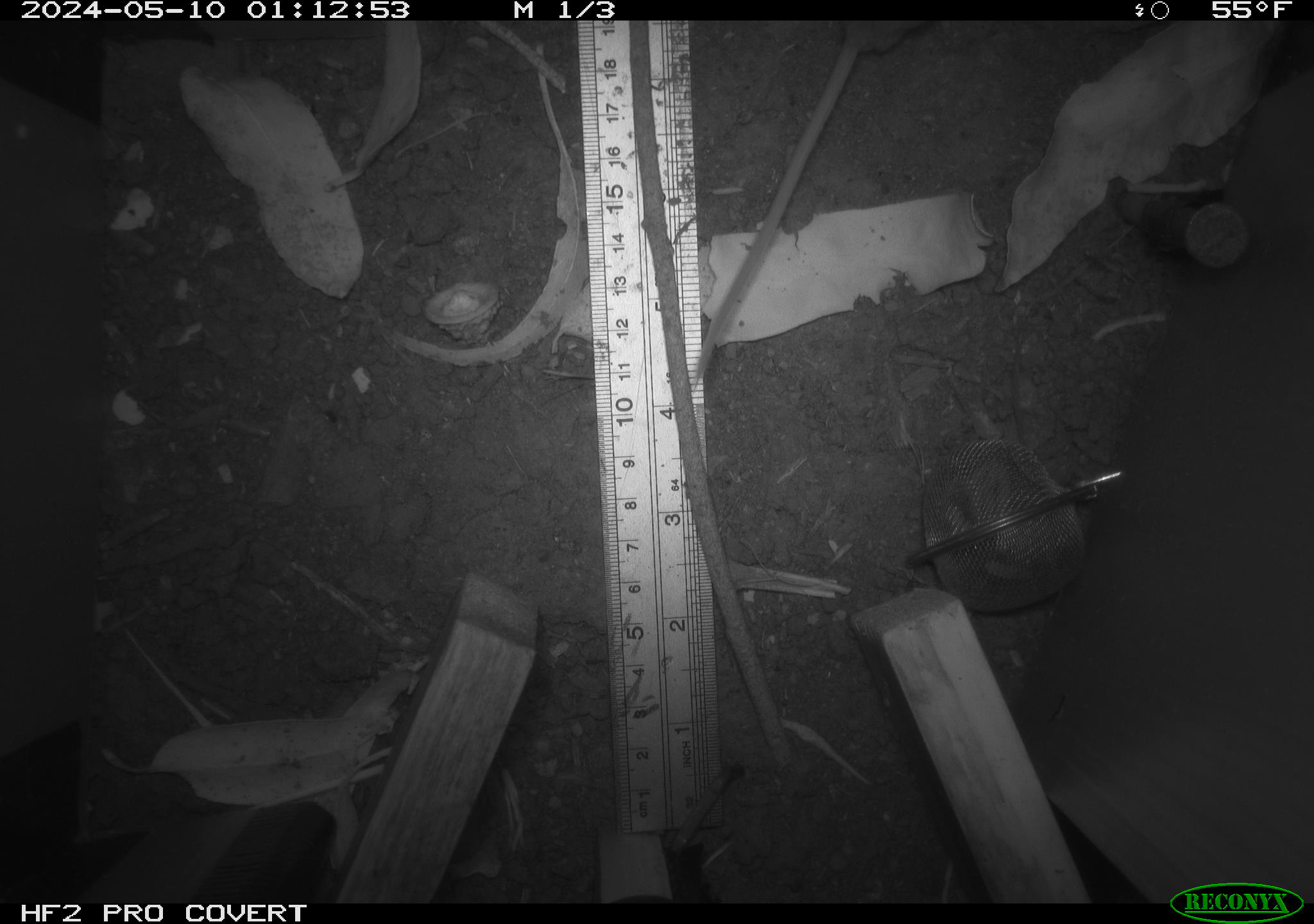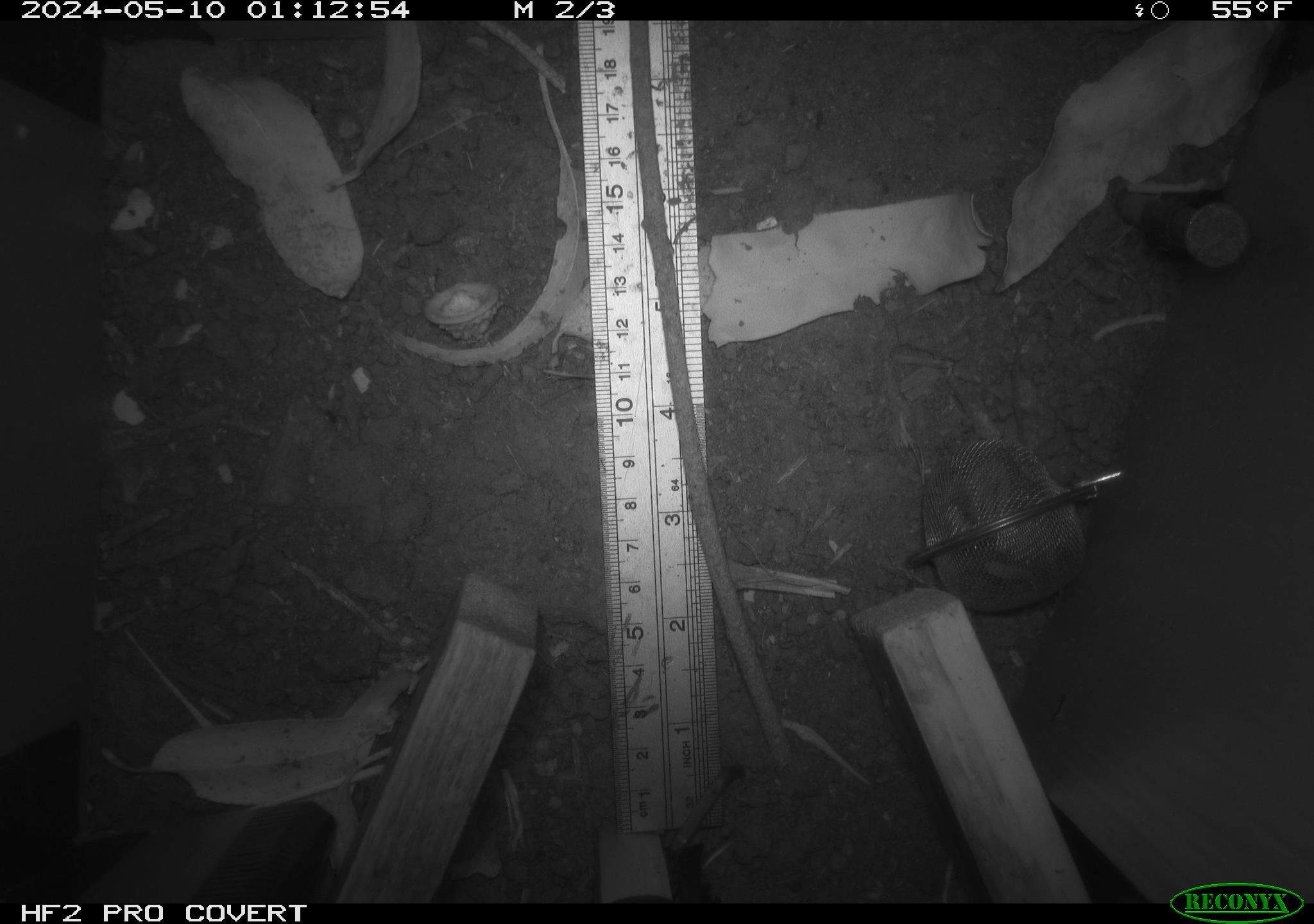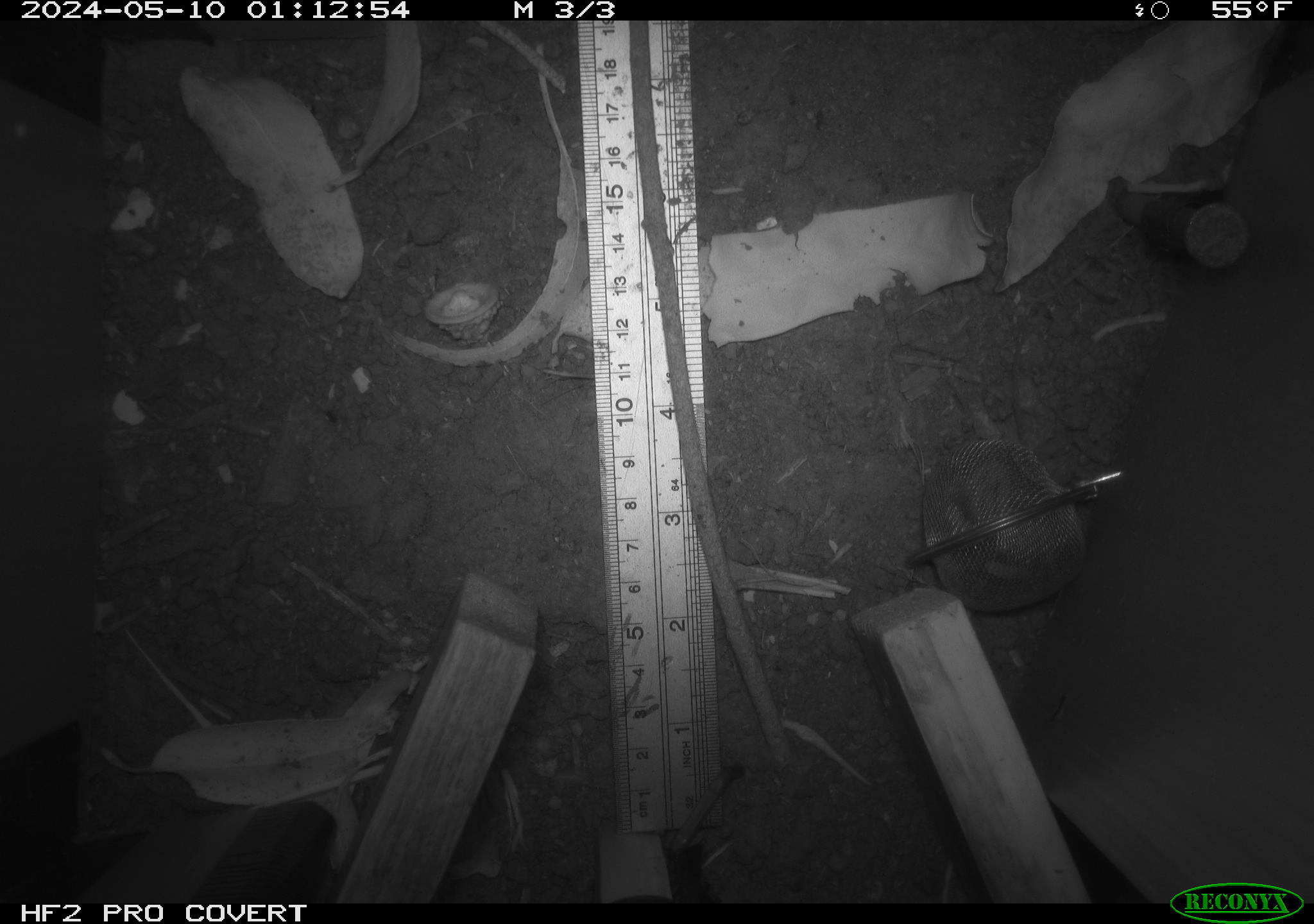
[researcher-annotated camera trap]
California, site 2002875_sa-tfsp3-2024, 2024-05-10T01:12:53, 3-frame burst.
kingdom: Animalia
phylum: Chordata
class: Mammalia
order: Rodentia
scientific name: Rodentia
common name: rodent